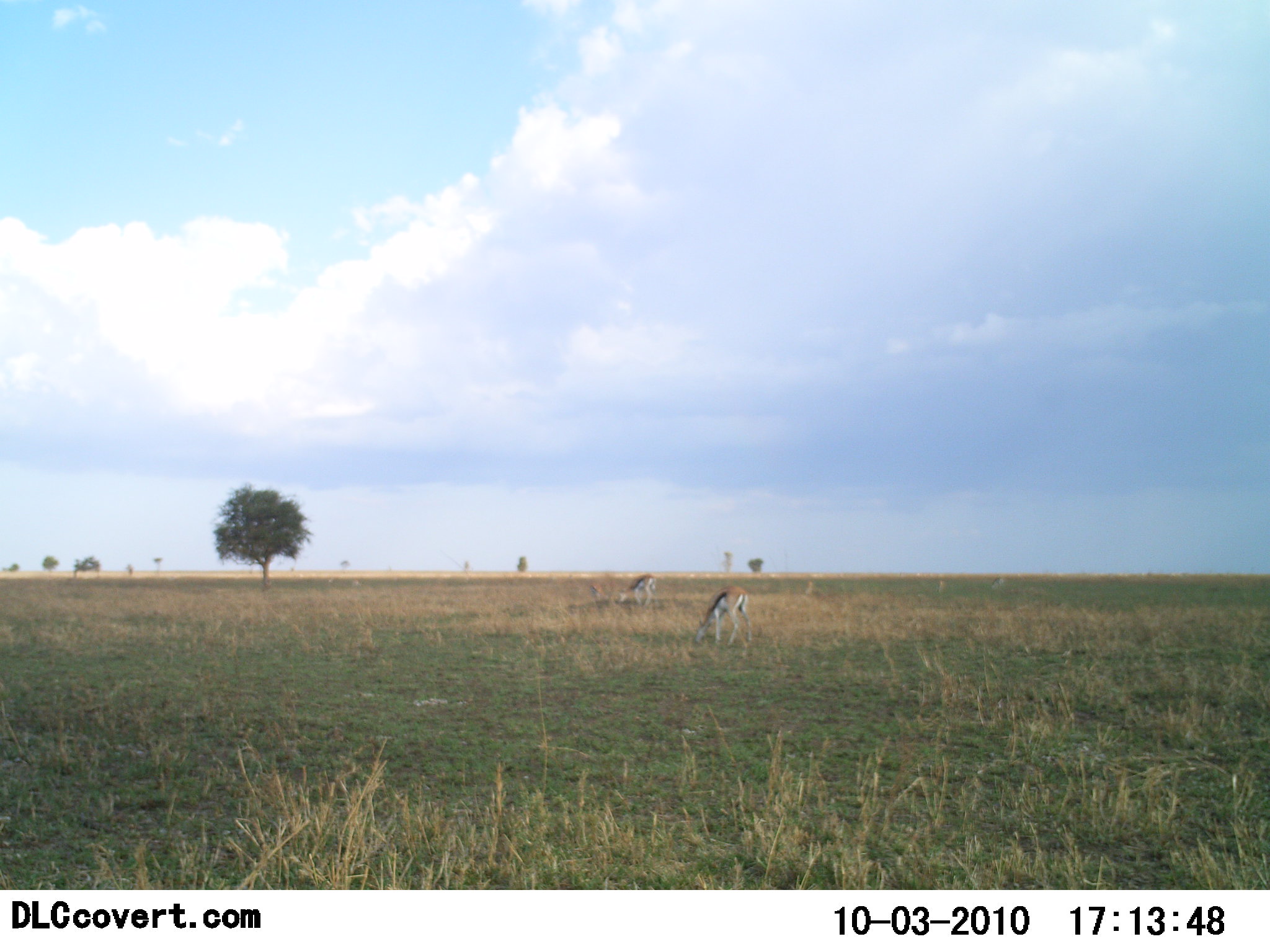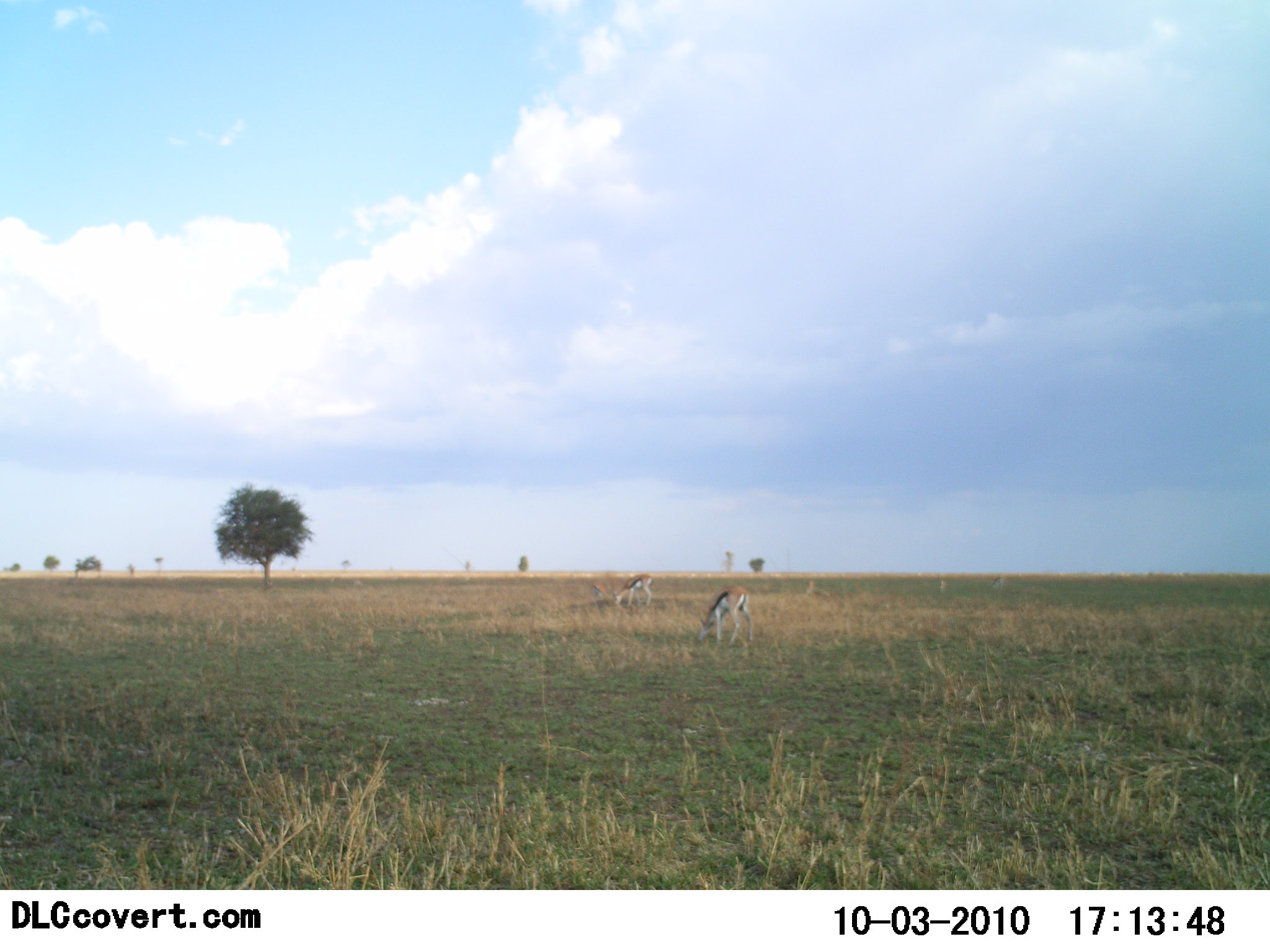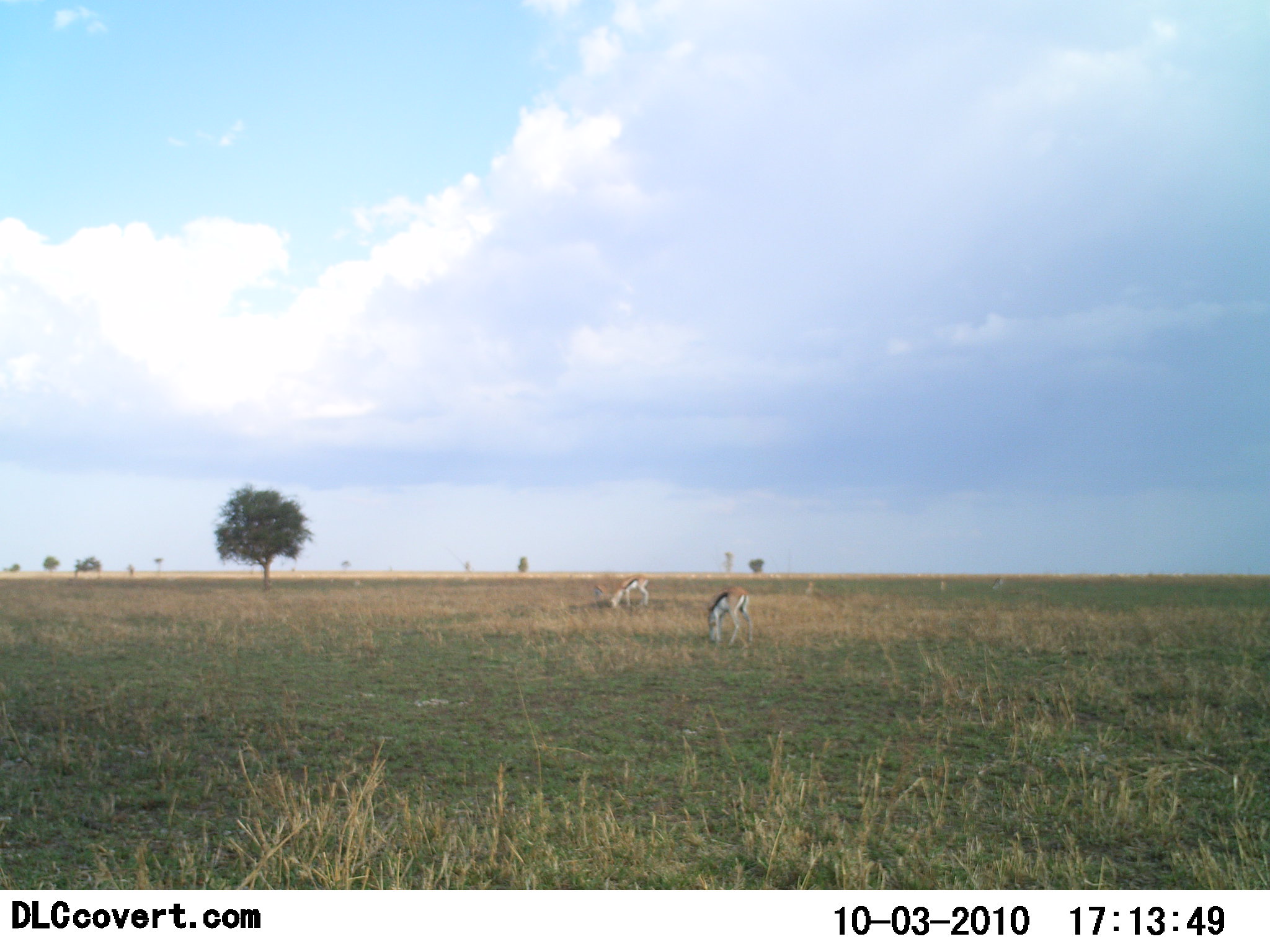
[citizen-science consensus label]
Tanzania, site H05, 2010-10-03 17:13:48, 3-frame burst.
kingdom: Animalia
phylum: Chordata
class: Mammalia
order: Artiodactyla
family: Bovidae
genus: Eudorcas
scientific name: Eudorcas thomsonii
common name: thomson's gazelle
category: gazellethomsons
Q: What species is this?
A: Gazellethomsons (thomson's gazelle) (Eudorcas thomsonii).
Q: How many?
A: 2.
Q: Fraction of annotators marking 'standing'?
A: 23%.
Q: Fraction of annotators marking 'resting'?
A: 0%.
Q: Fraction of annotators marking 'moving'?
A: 0%.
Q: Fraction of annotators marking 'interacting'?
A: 0%.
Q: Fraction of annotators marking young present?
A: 0%.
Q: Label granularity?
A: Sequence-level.